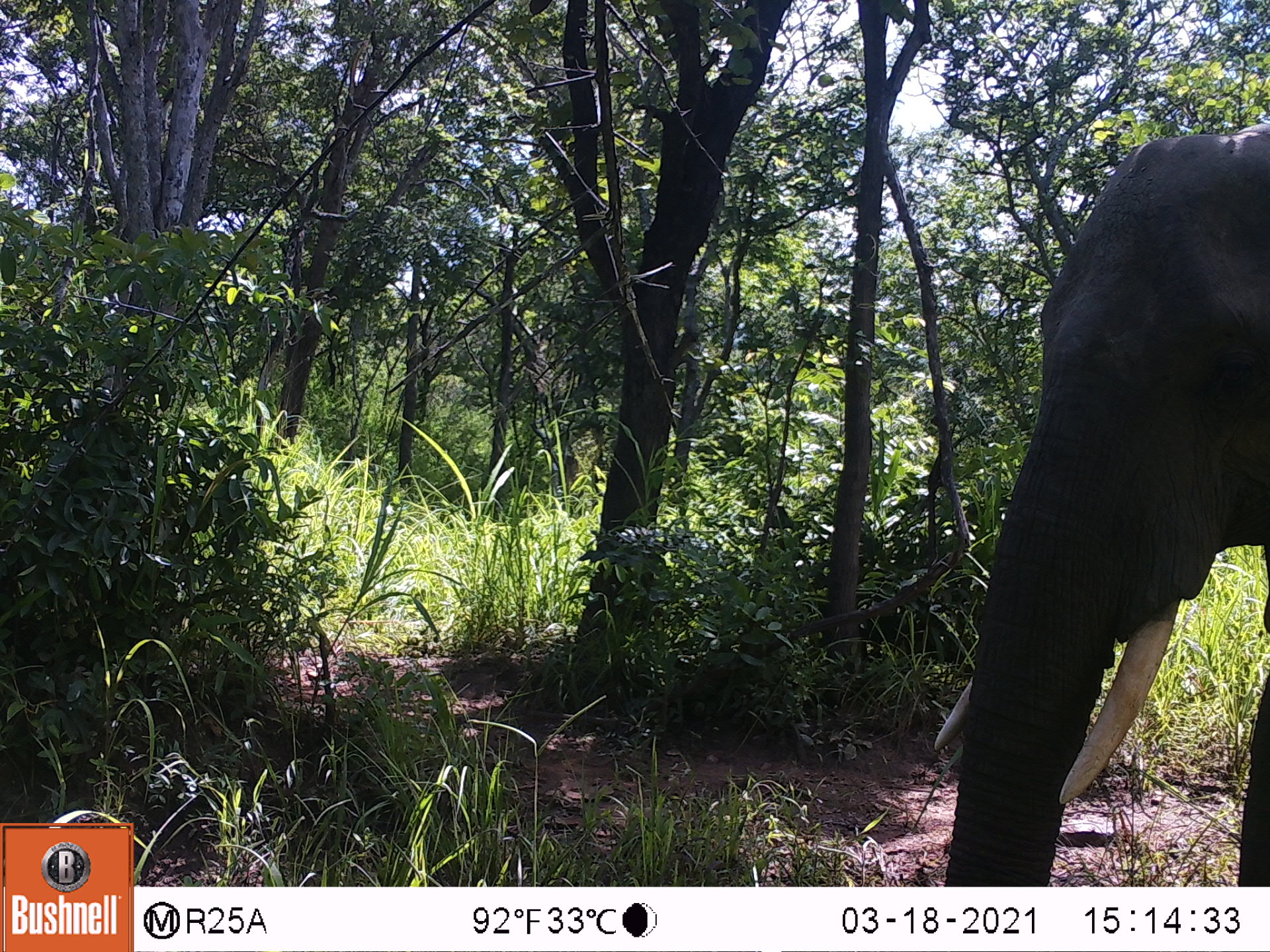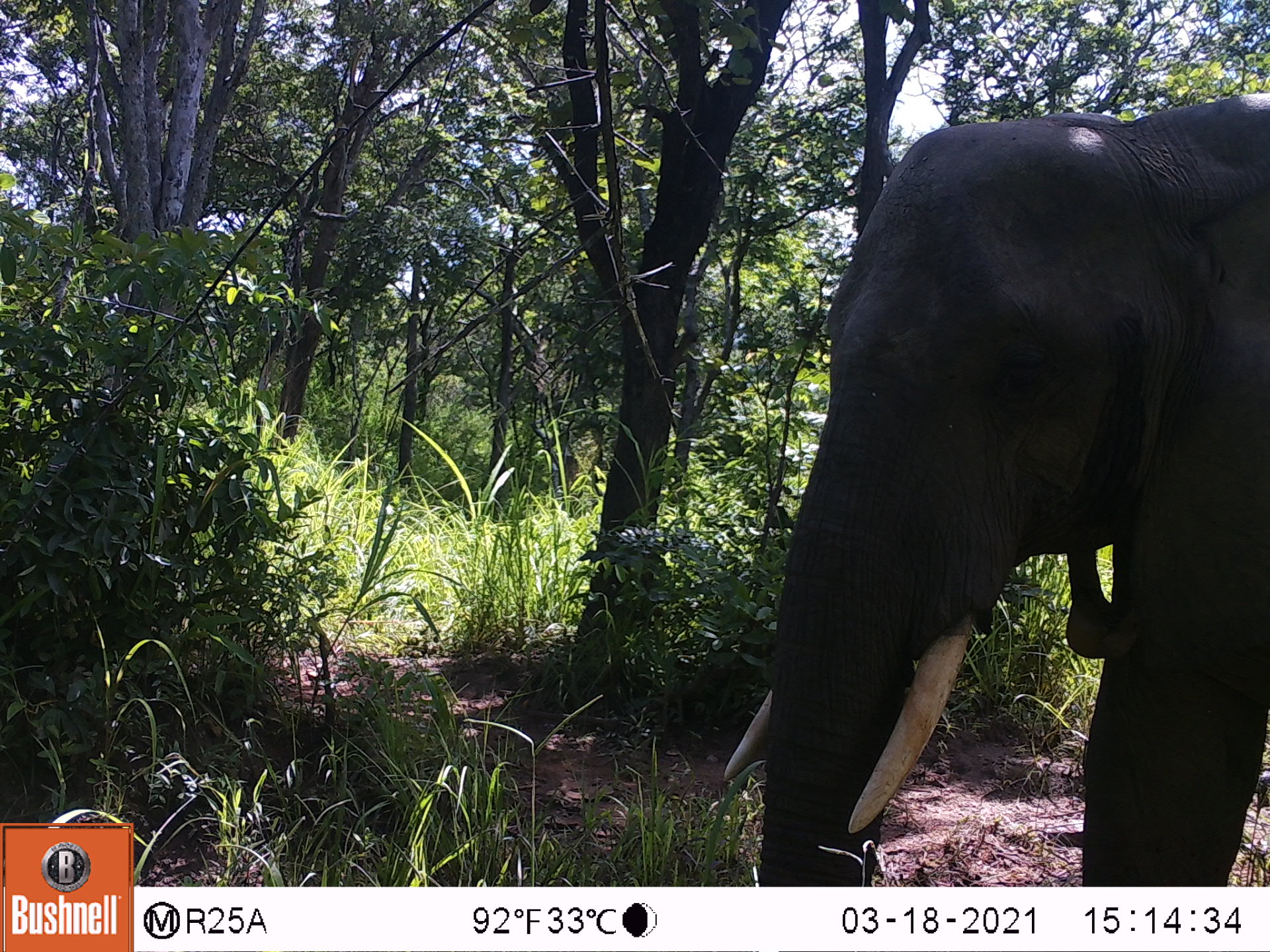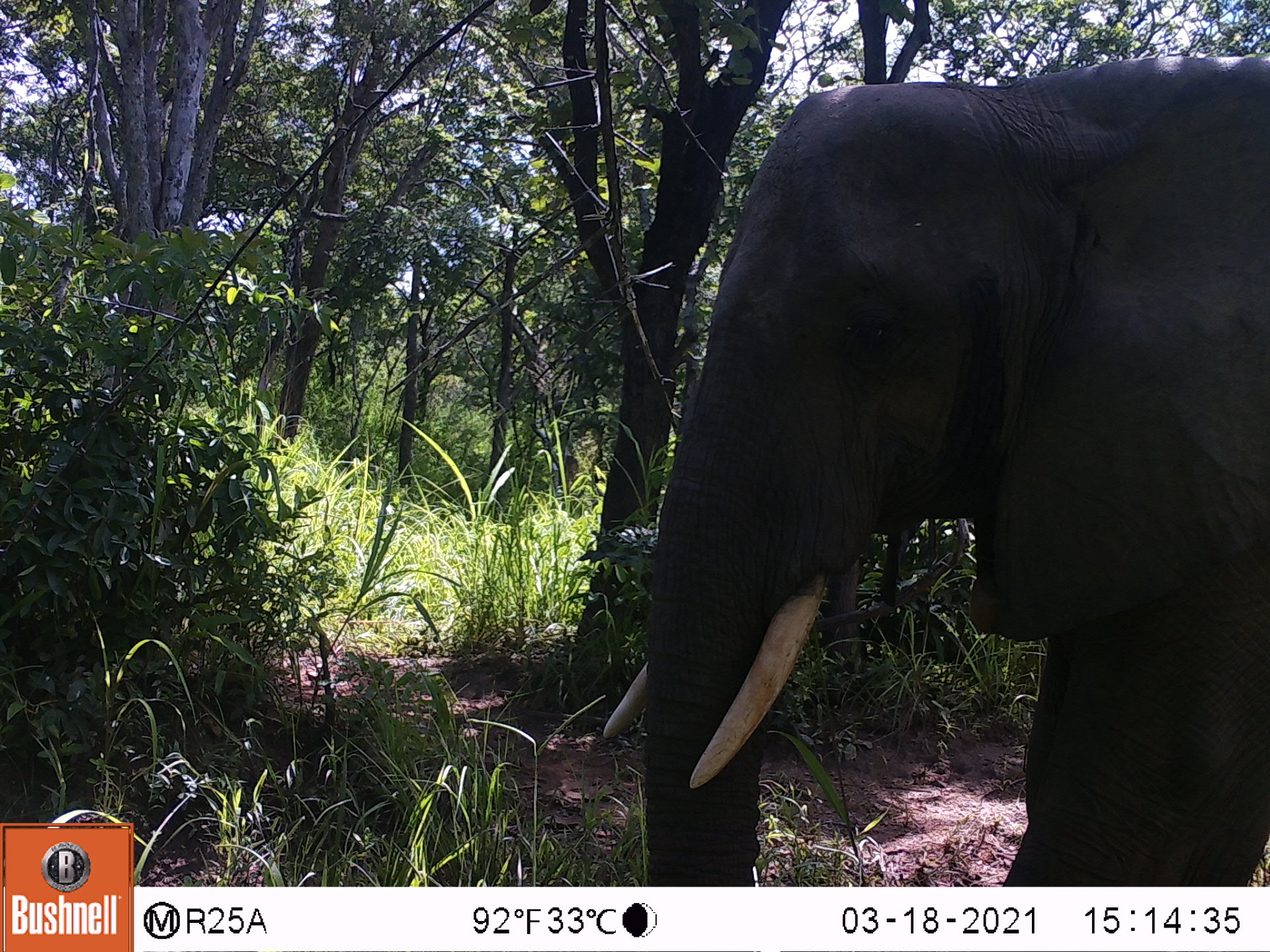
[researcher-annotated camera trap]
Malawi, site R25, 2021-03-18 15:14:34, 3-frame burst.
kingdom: Animalia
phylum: Chordata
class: Mammalia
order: Proboscidea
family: Elephantidae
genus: Loxodonta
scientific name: Loxodonta africana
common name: african savanna elephant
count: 1